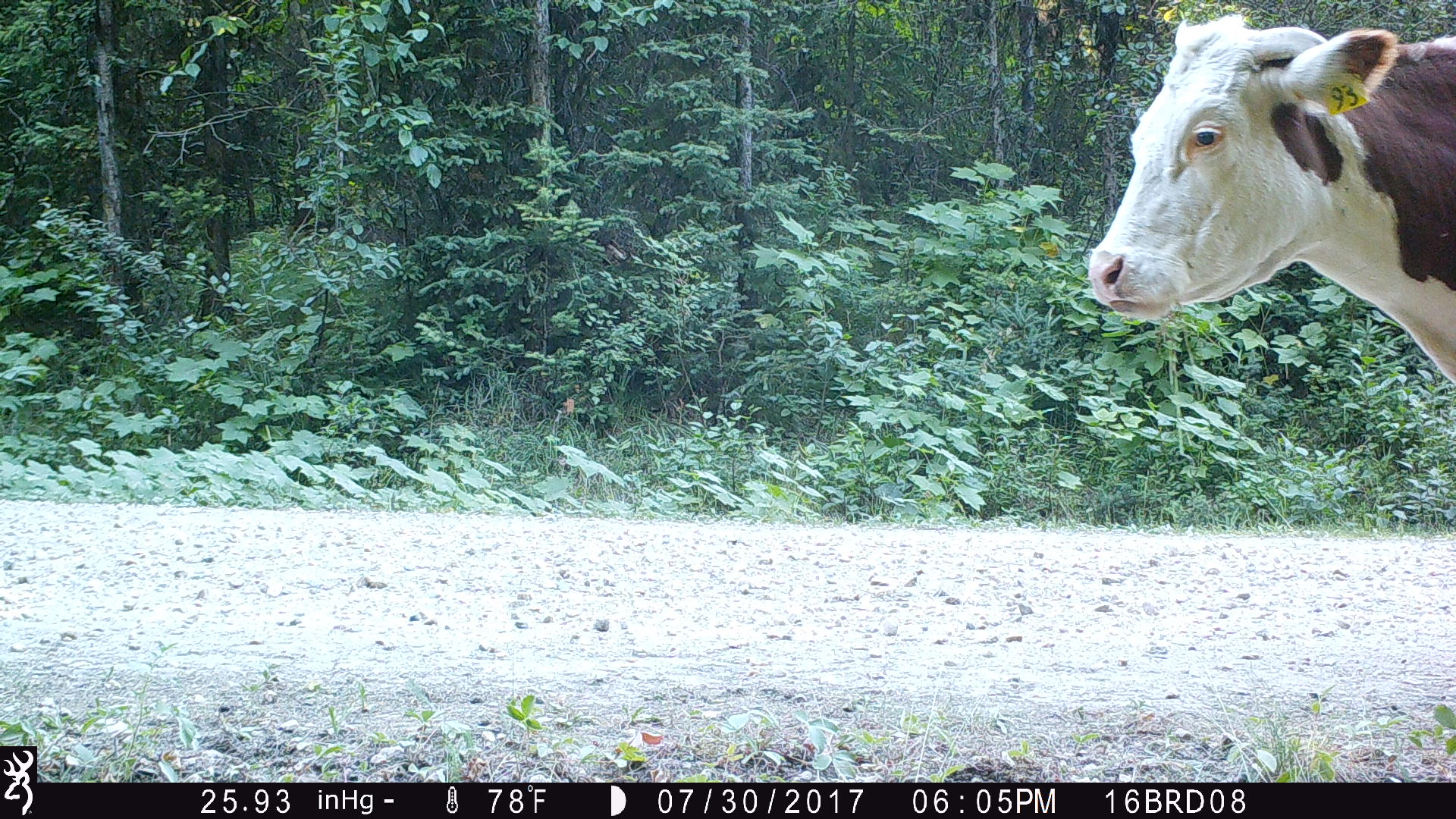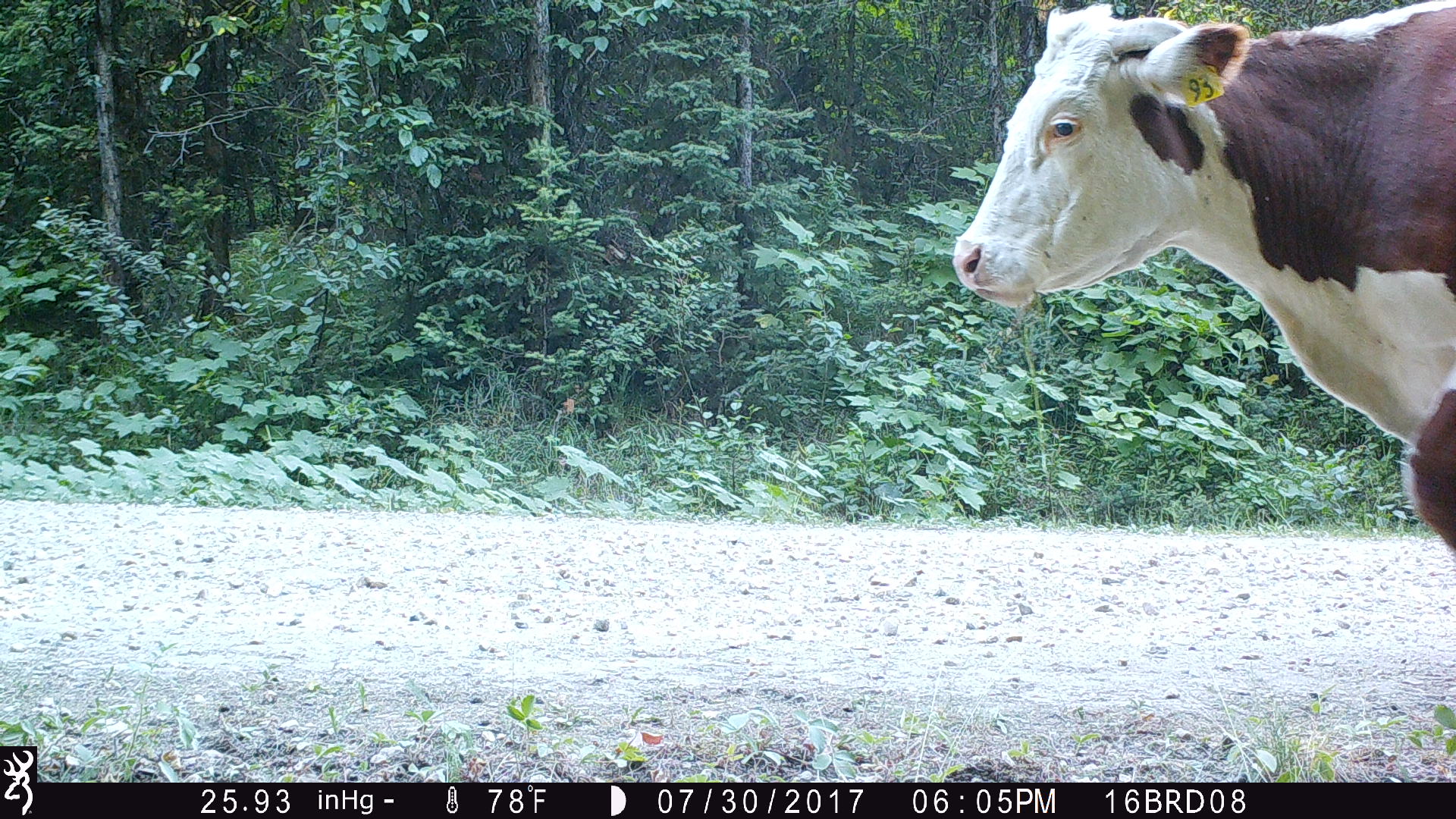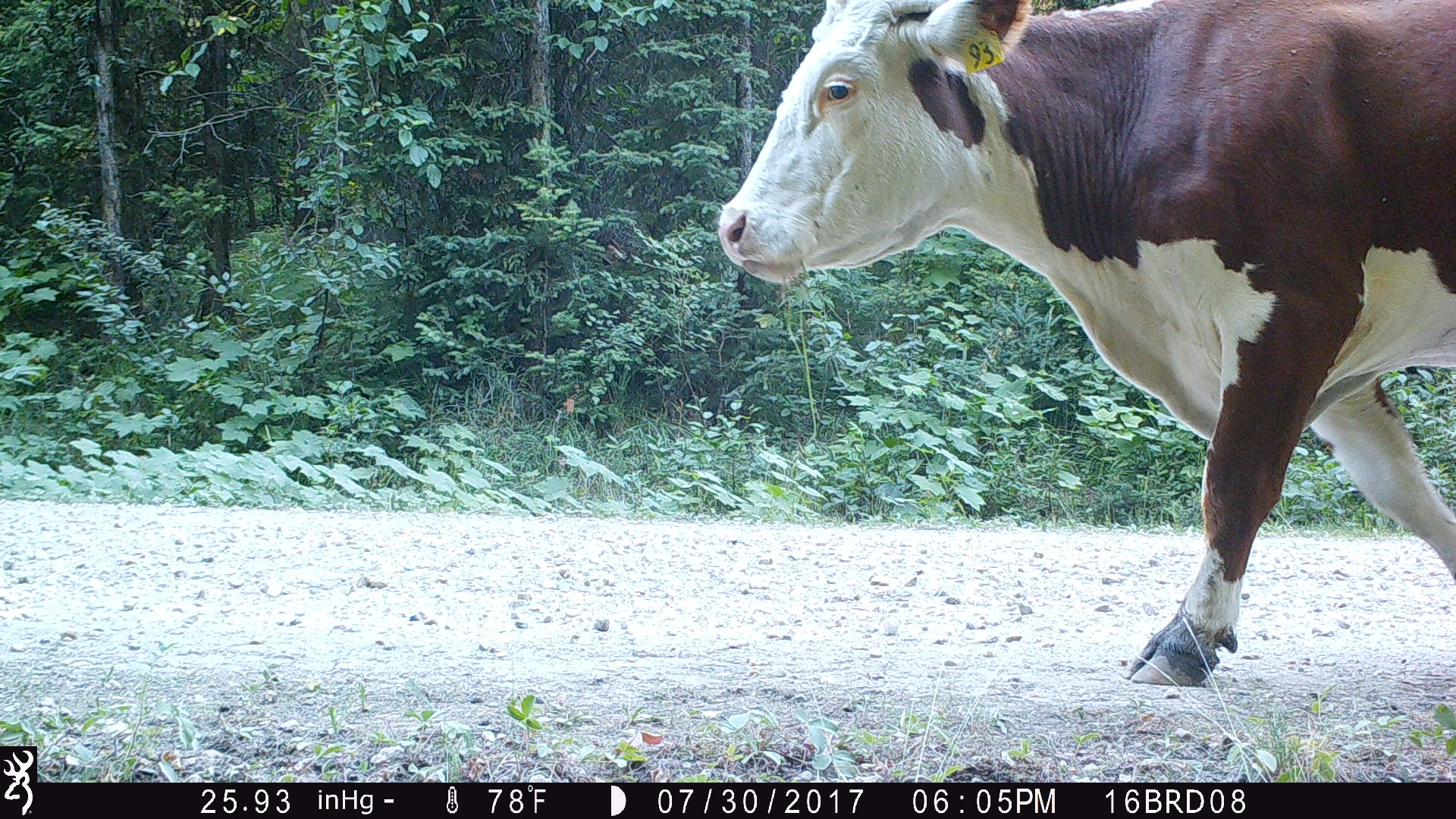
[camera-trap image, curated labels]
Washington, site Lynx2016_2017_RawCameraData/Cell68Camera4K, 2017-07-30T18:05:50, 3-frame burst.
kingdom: Animalia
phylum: Chordata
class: Mammalia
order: Artiodactyla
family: Bovidae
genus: Bos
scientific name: Bos taurus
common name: domestic cattle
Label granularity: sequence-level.